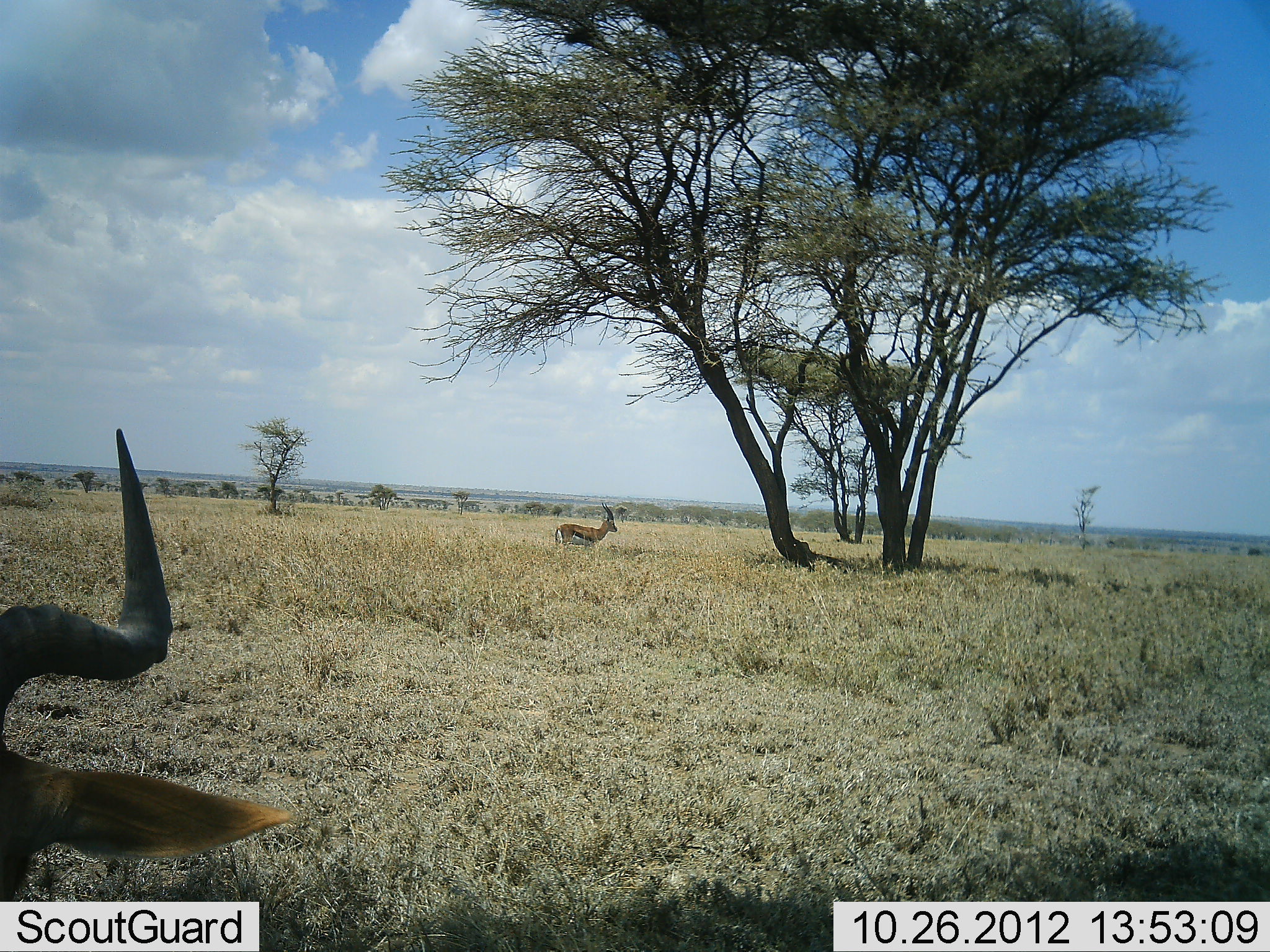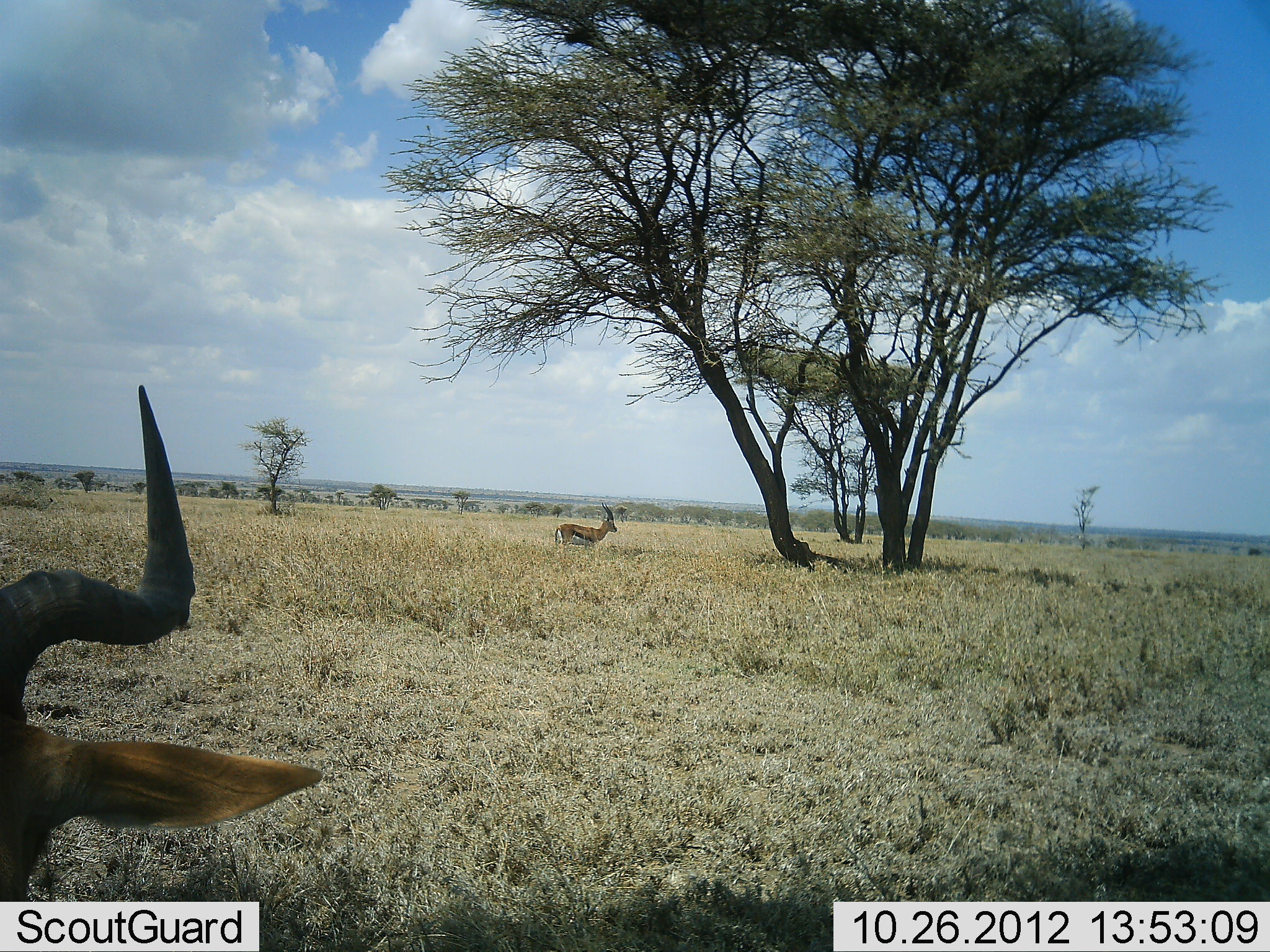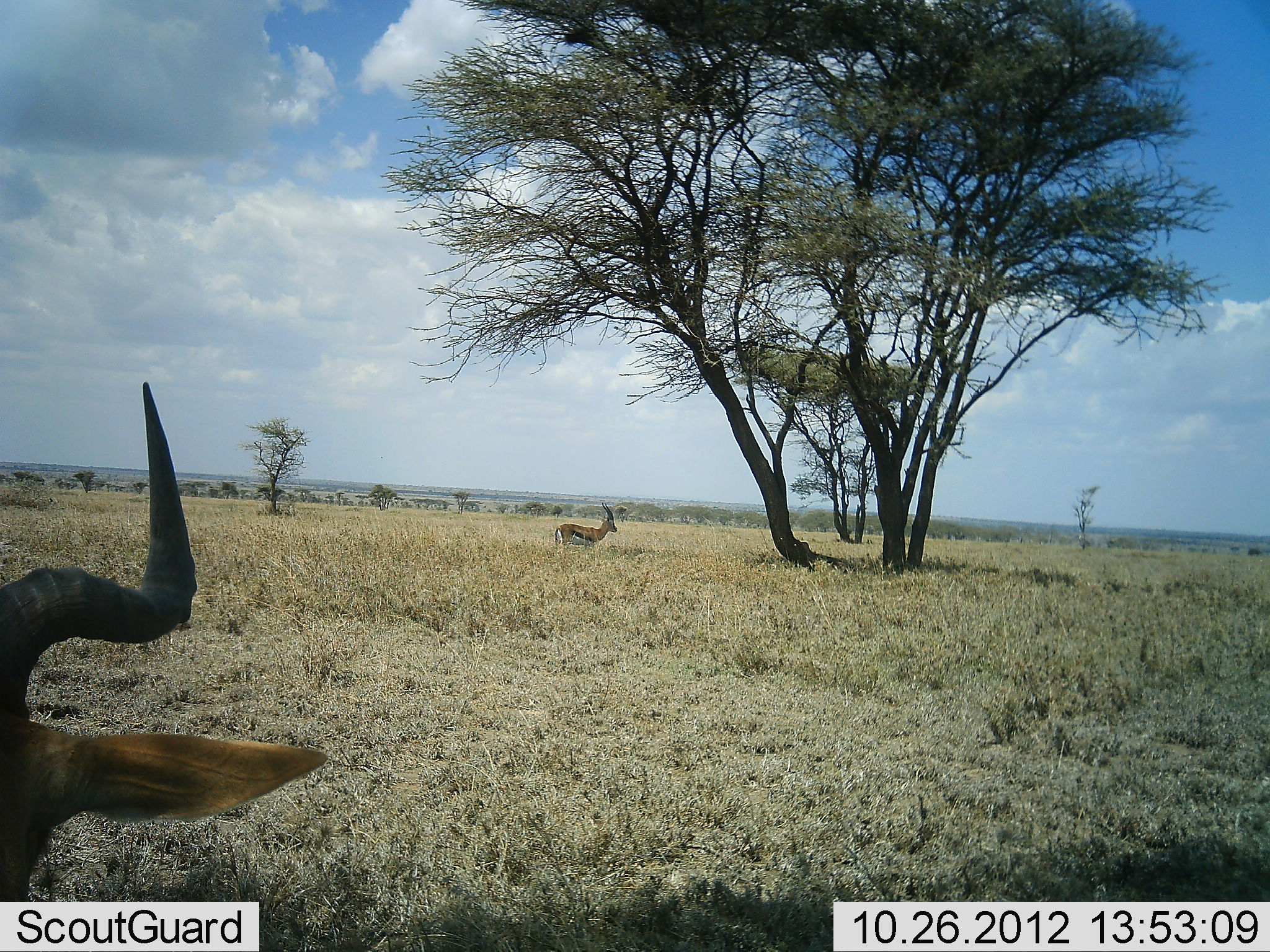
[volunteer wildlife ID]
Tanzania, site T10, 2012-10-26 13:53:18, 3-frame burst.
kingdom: Animalia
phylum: Chordata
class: Mammalia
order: Artiodactyla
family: Bovidae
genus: Eudorcas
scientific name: Eudorcas thomsonii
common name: thomson's gazelle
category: gazellethomsons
Gazellethomsons (thomson's gazelle) (Eudorcas thomsonii), count 1. Behavior (volunteer vote fractions): standing 100%, resting 0%, moving 0%, interacting 0%. Young present (vote fraction): 0%. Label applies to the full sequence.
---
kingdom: Animalia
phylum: Chordata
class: Mammalia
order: Artiodactyla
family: Bovidae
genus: Alcelaphus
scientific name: Alcelaphus buselaphus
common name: hartebeest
Hartebeest (Alcelaphus buselaphus), count 1. Behavior (volunteer vote fractions): standing 45%, resting 55%, moving 0%, interacting 0%. Young present (vote fraction): 0%. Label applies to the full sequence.